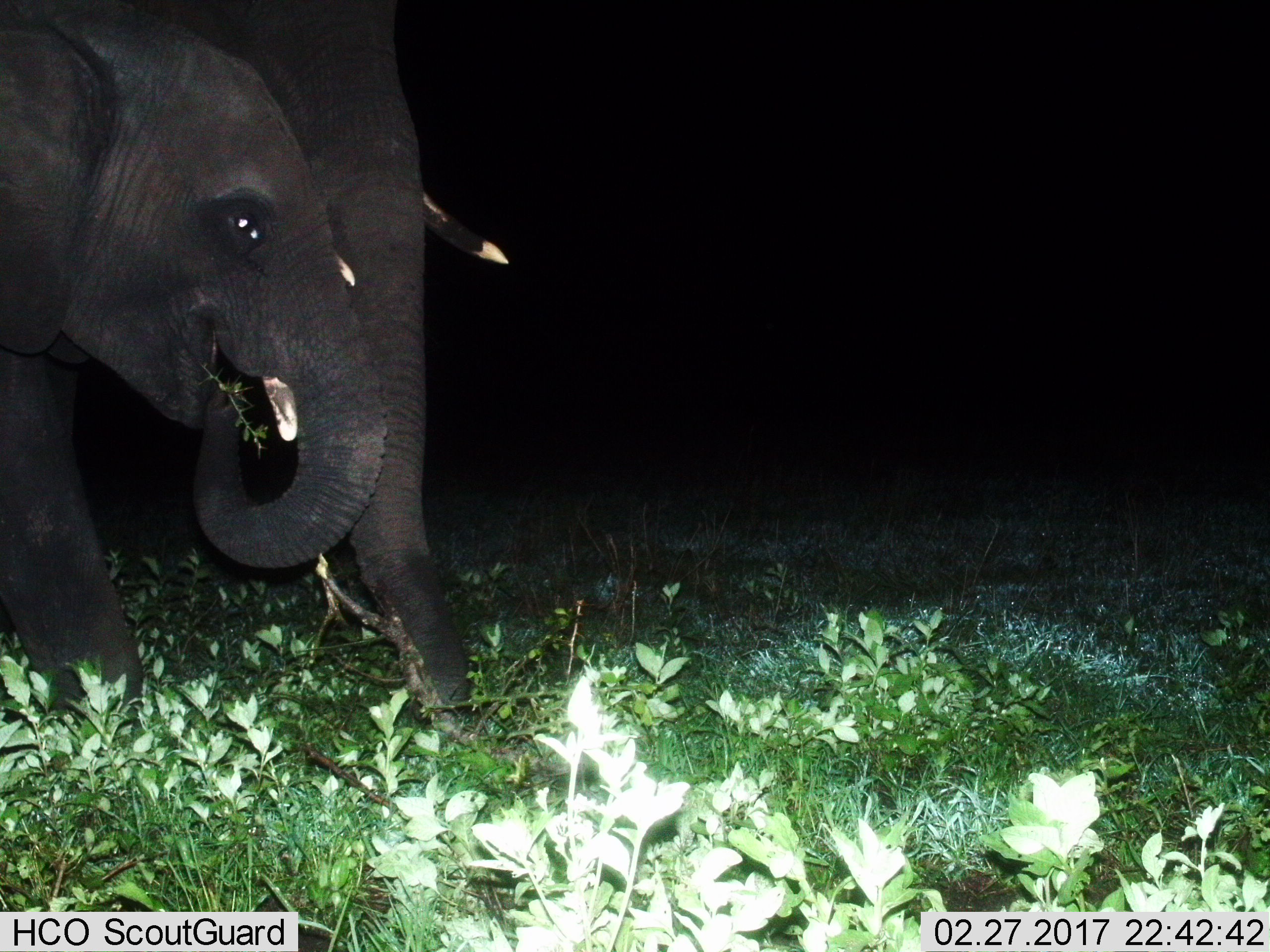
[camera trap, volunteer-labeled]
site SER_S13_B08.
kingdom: Animalia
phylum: Chordata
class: Mammalia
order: Proboscidea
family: Elephantidae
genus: Loxodonta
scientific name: Loxodonta africana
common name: african bush elephant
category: elephant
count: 2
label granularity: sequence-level